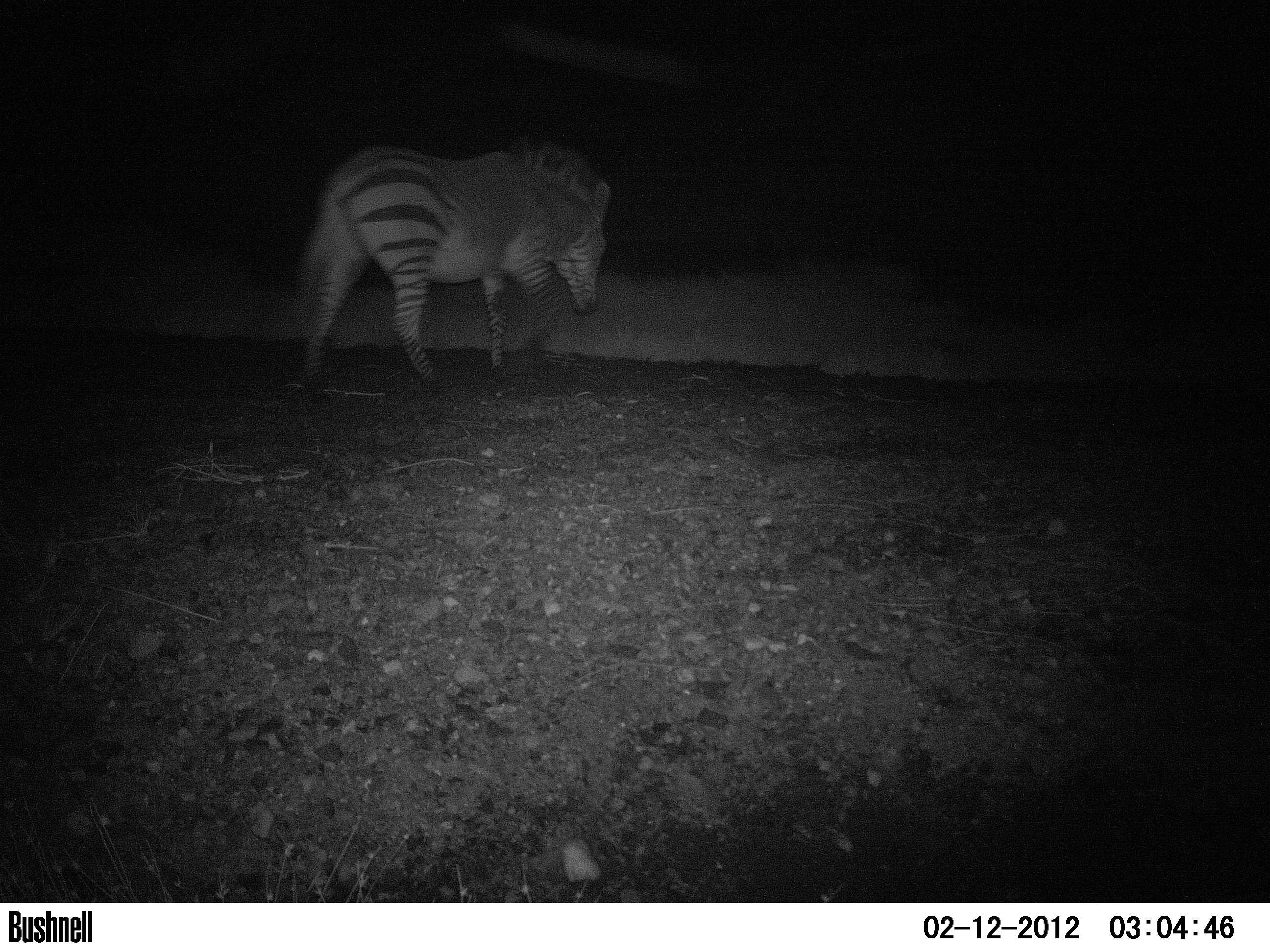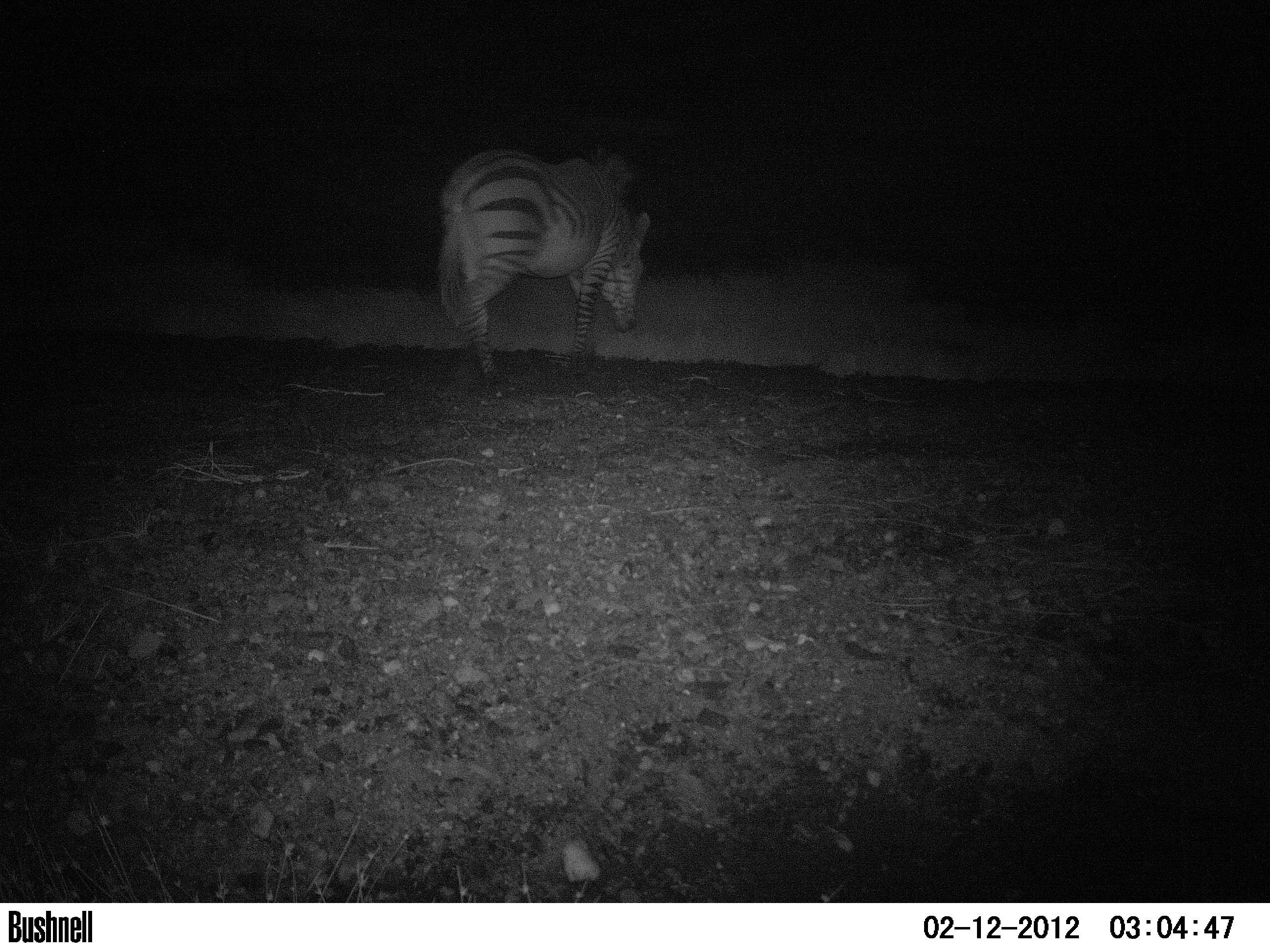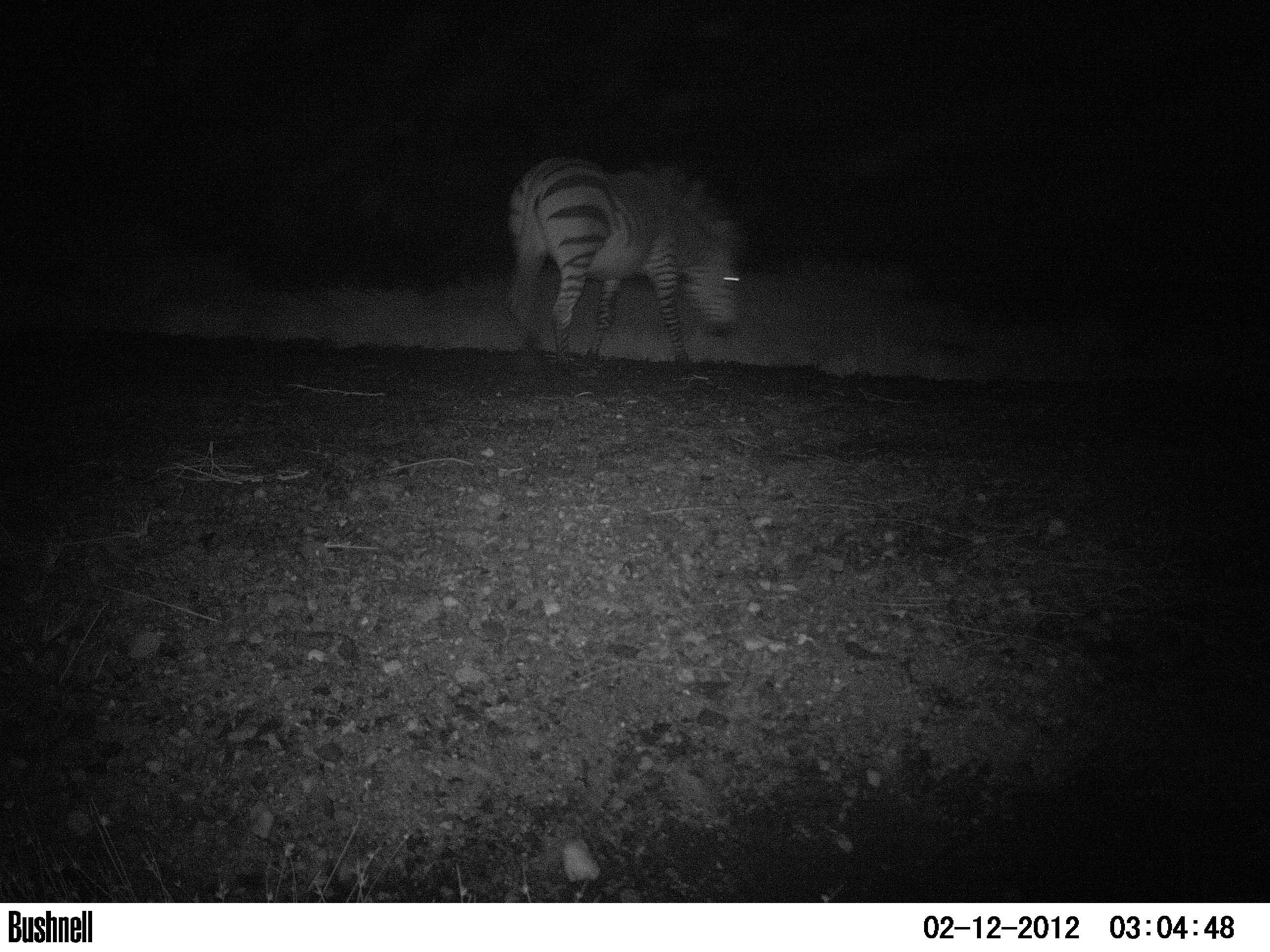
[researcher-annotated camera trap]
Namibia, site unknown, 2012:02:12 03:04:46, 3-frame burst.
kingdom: Animalia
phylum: Chordata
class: Mammalia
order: Perissodactyla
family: Equidae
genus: Equus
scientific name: Equus zebra hartmannae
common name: hartmann's mountain zebra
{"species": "Equus zebra hartmannae (hartmann's mountain zebra)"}